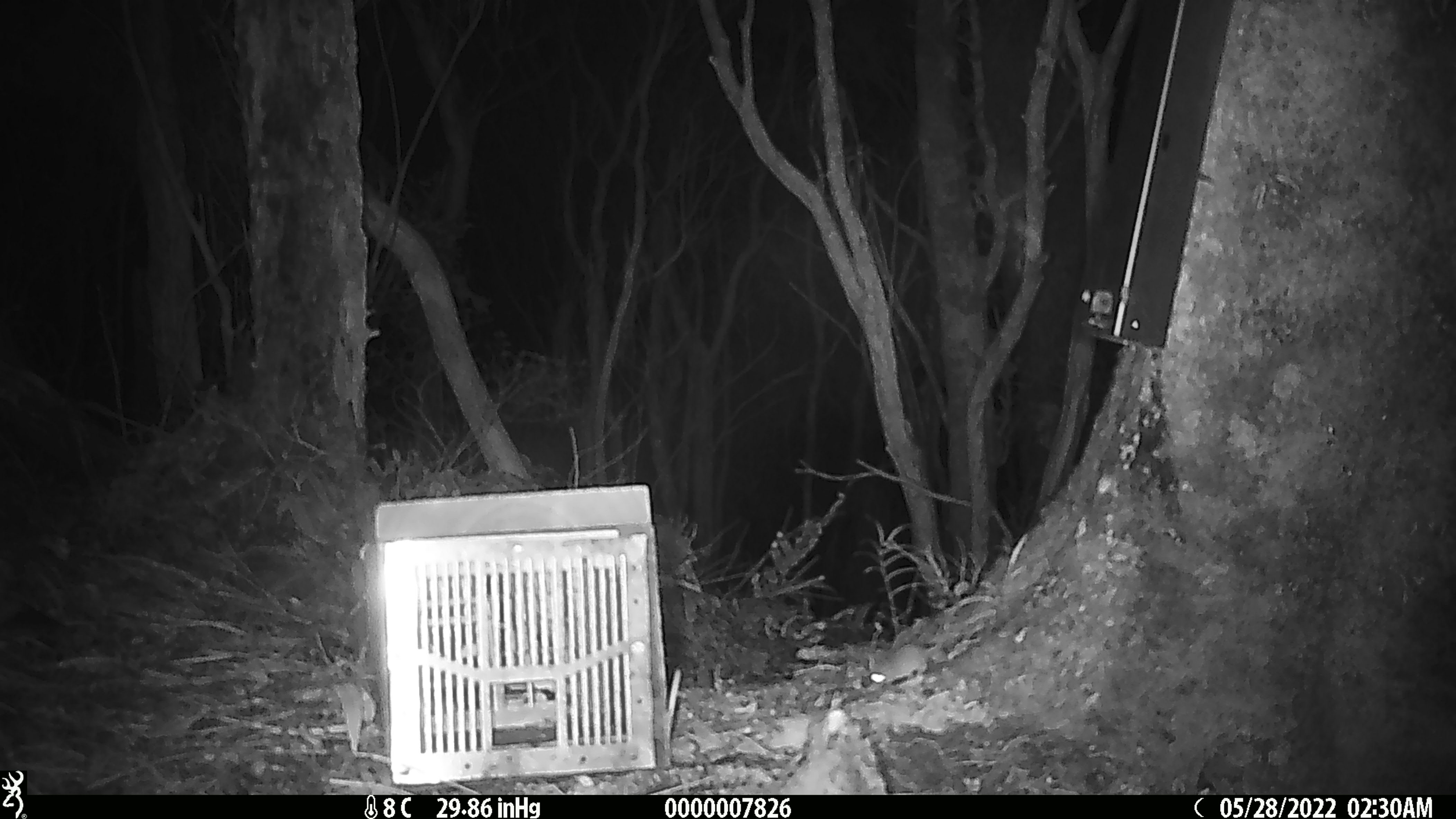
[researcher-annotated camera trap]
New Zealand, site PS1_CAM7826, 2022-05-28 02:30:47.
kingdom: Animalia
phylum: Chordata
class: Mammalia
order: Rodentia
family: Muridae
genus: Mus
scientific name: Mus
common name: mouse